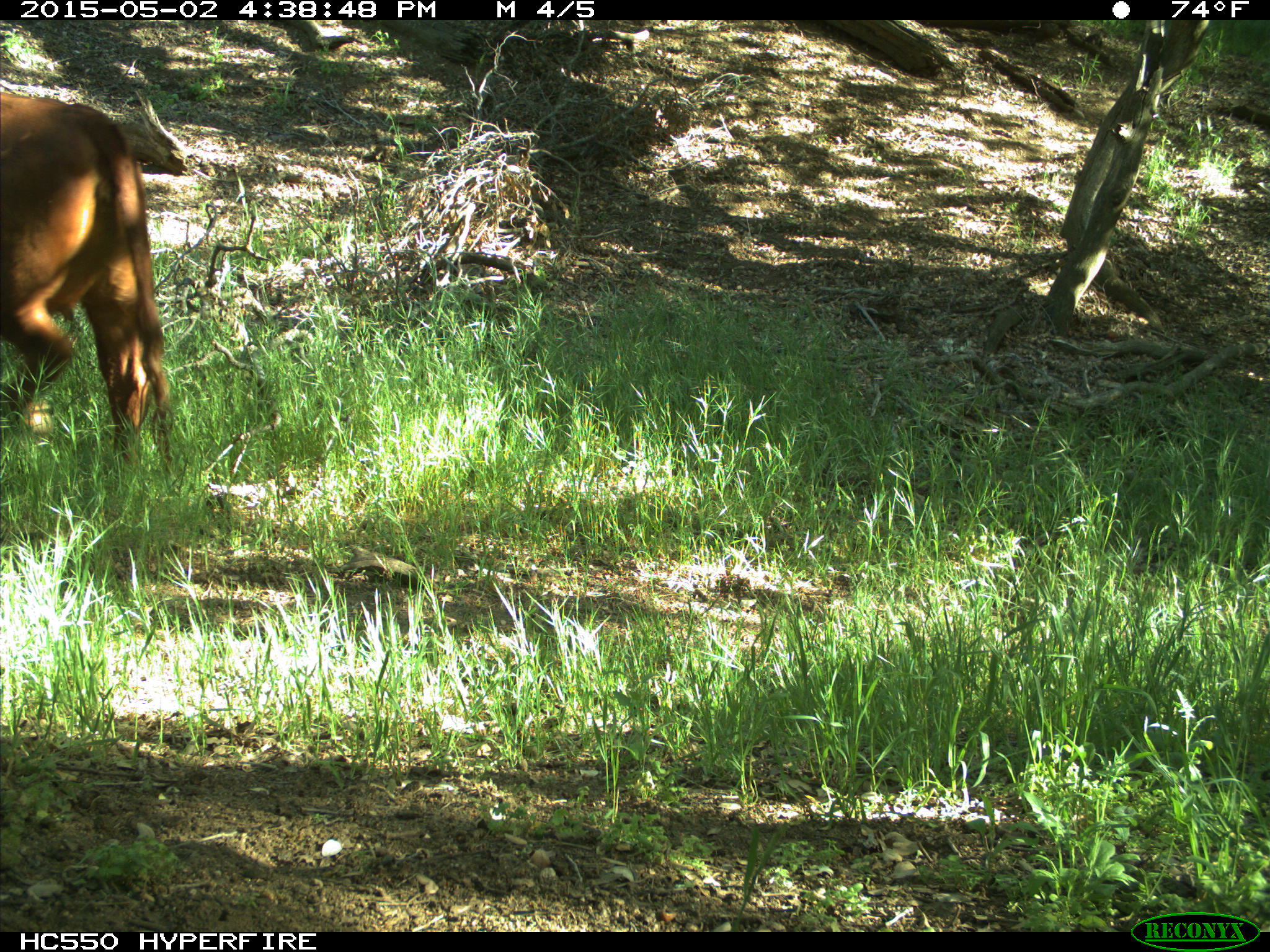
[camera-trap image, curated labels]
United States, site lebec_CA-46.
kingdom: Animalia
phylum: Chordata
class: Mammalia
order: Artiodactyla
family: Bovidae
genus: Bos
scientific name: Bos taurus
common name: domestic cow